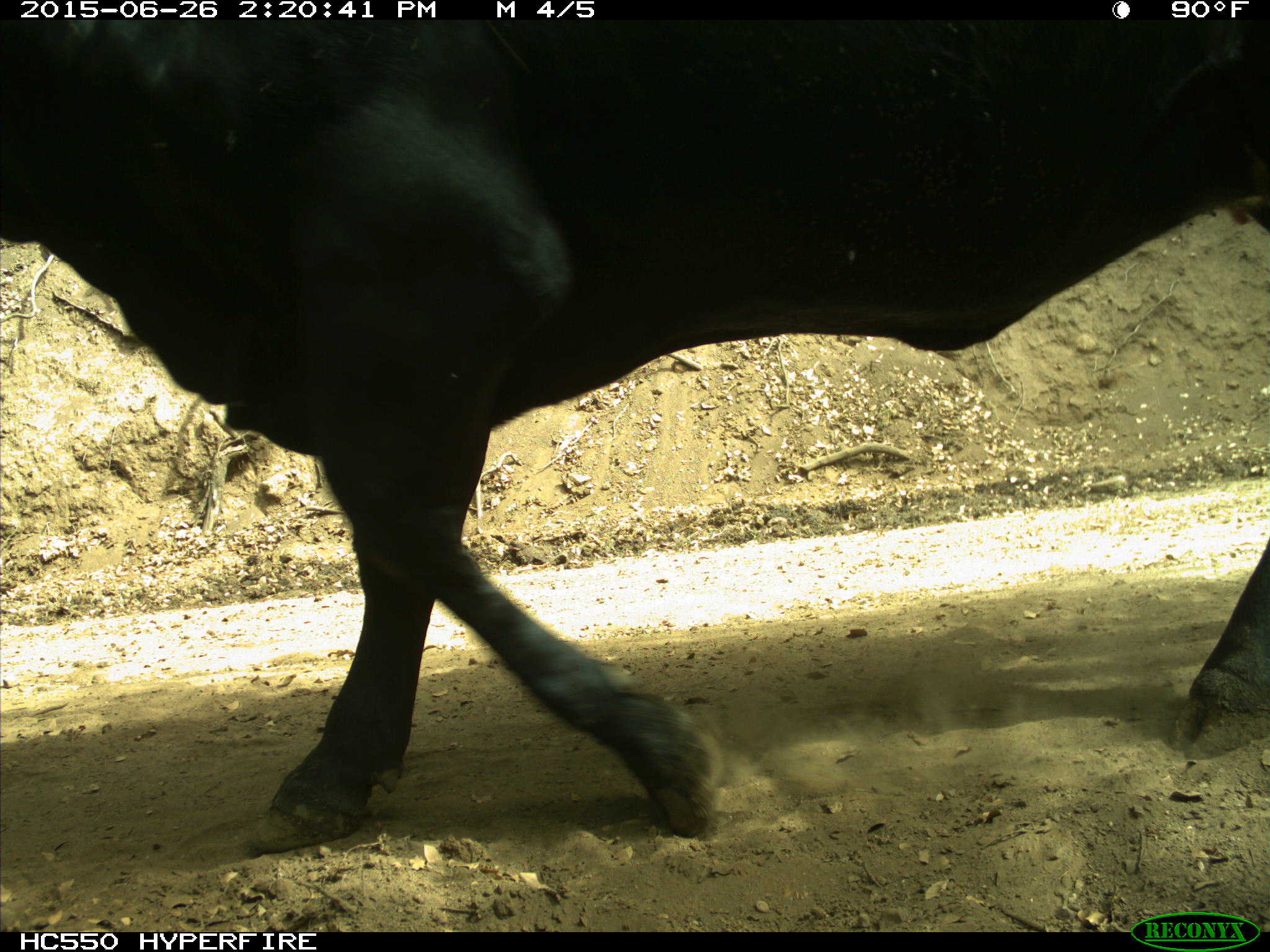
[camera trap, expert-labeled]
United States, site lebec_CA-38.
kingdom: Animalia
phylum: Chordata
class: Mammalia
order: Artiodactyla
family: Bovidae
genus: Bos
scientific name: Bos taurus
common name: domestic cow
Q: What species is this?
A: Bos taurus (domestic cow).